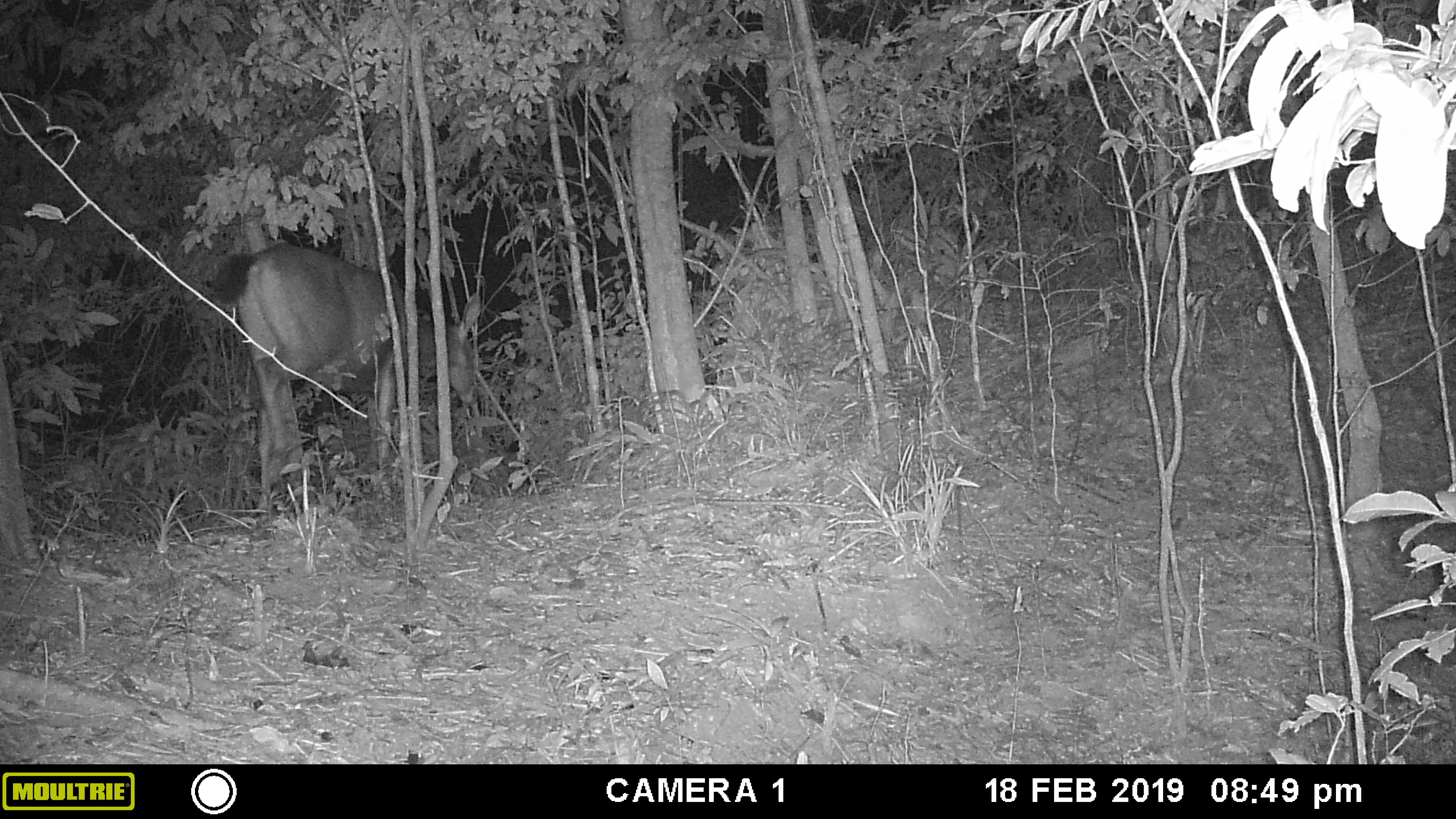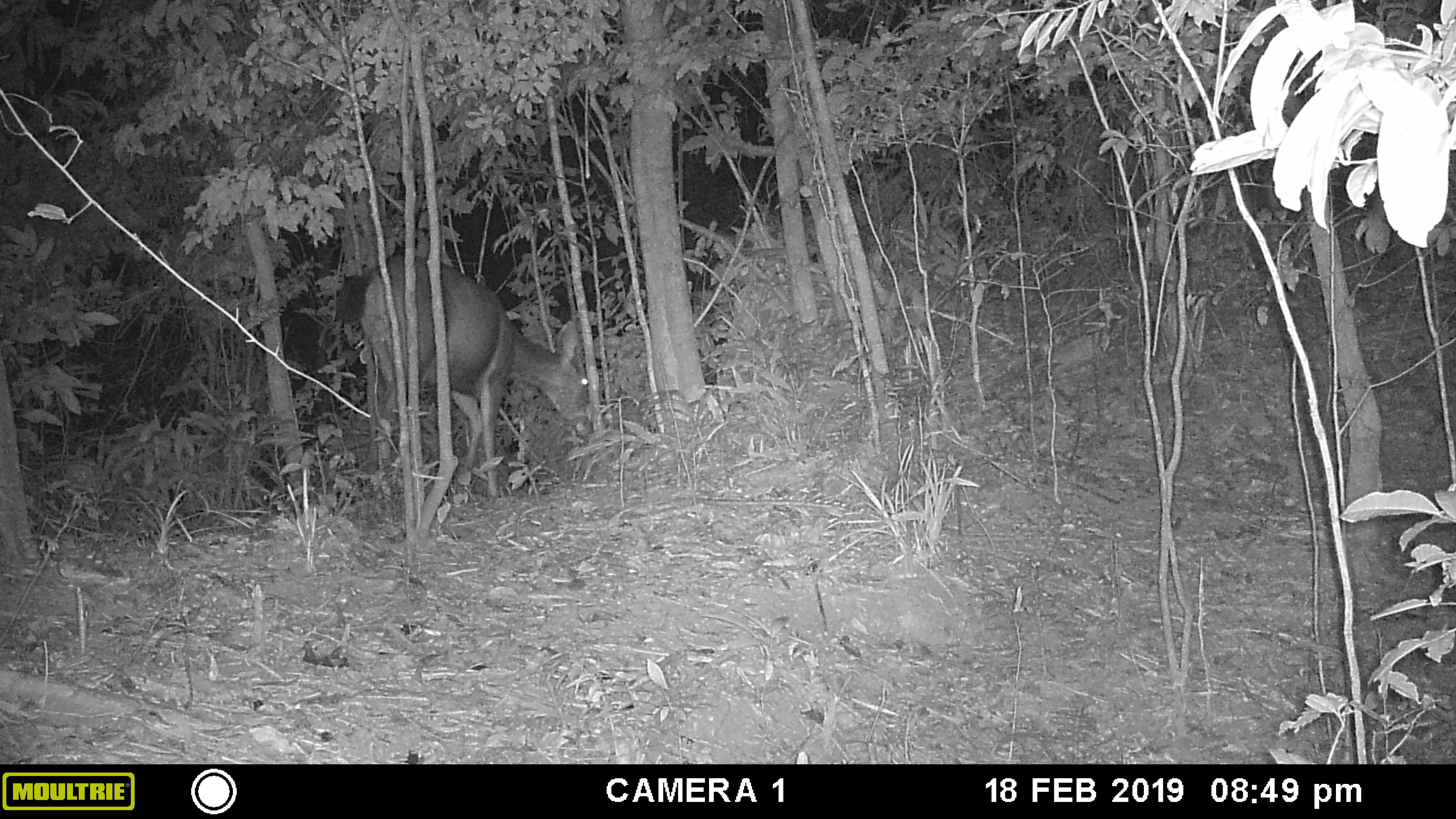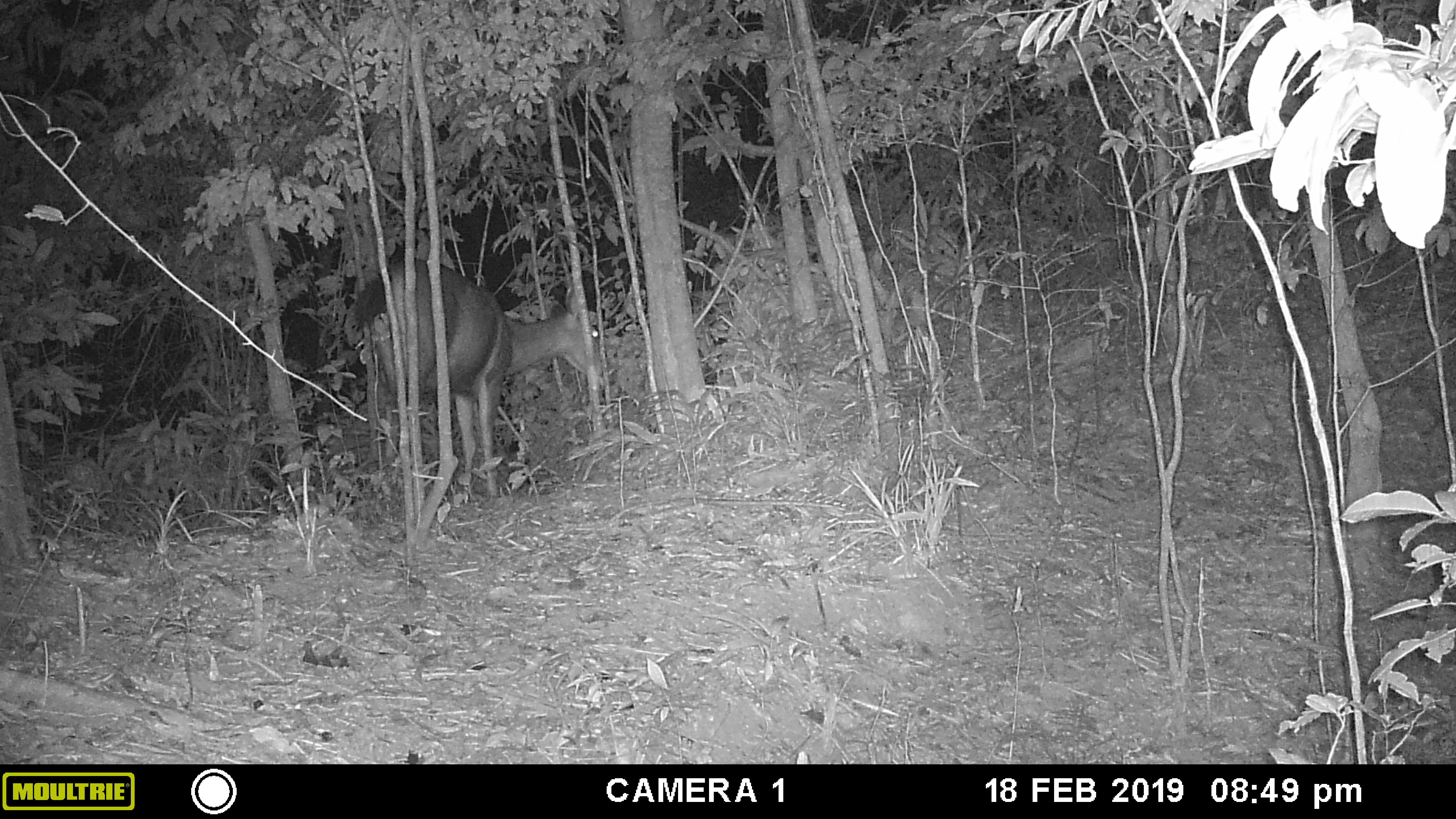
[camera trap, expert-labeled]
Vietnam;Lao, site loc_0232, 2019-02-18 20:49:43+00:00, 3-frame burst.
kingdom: Animalia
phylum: Chordata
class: Mammalia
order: Artiodactyla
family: Cervidae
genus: Rusa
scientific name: Rusa unicolor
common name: sambar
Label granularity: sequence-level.